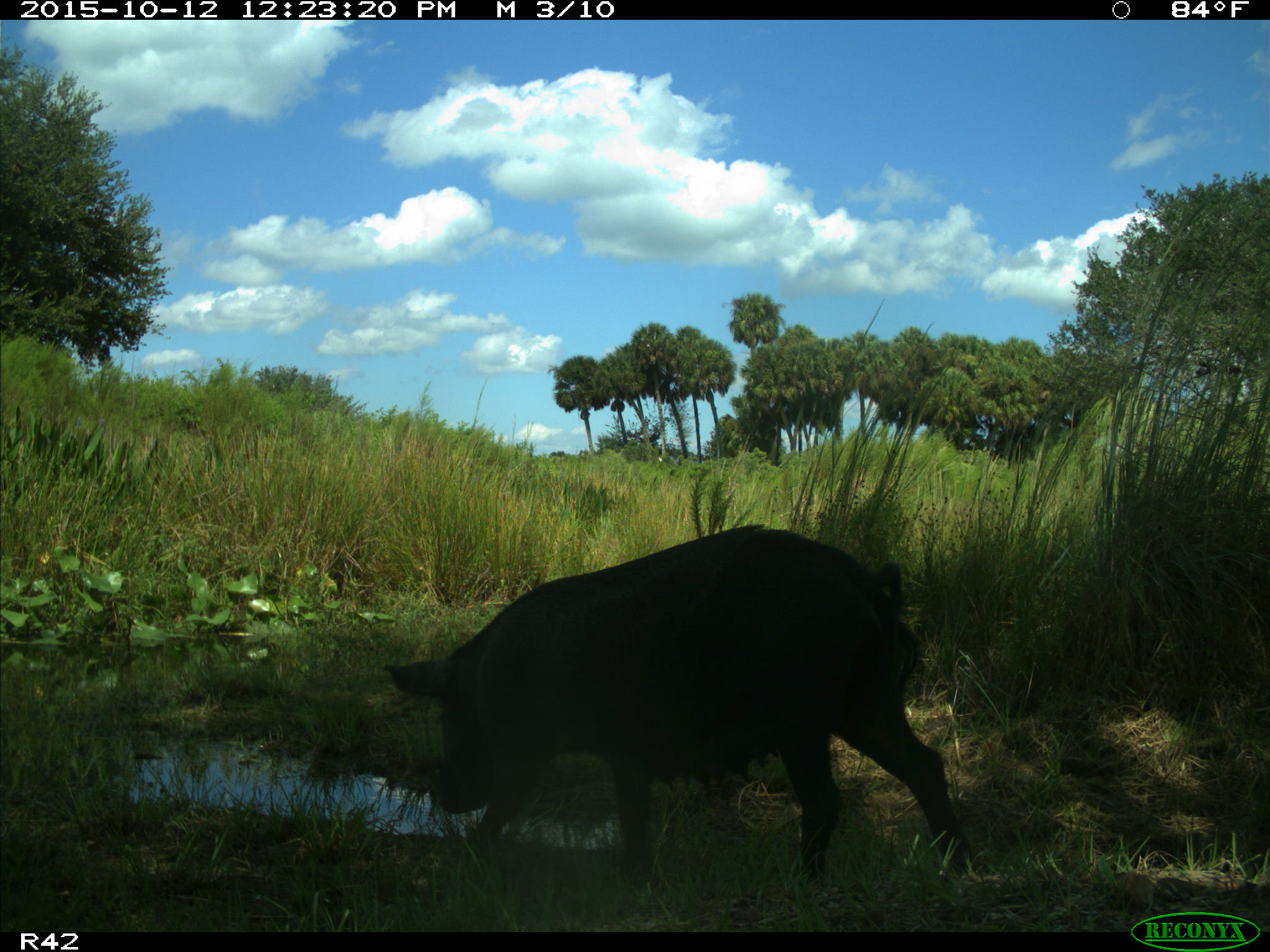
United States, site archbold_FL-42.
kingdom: Animalia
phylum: Chordata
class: Mammalia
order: Artiodactyla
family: Suidae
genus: Sus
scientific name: Sus scrofa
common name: wild boar